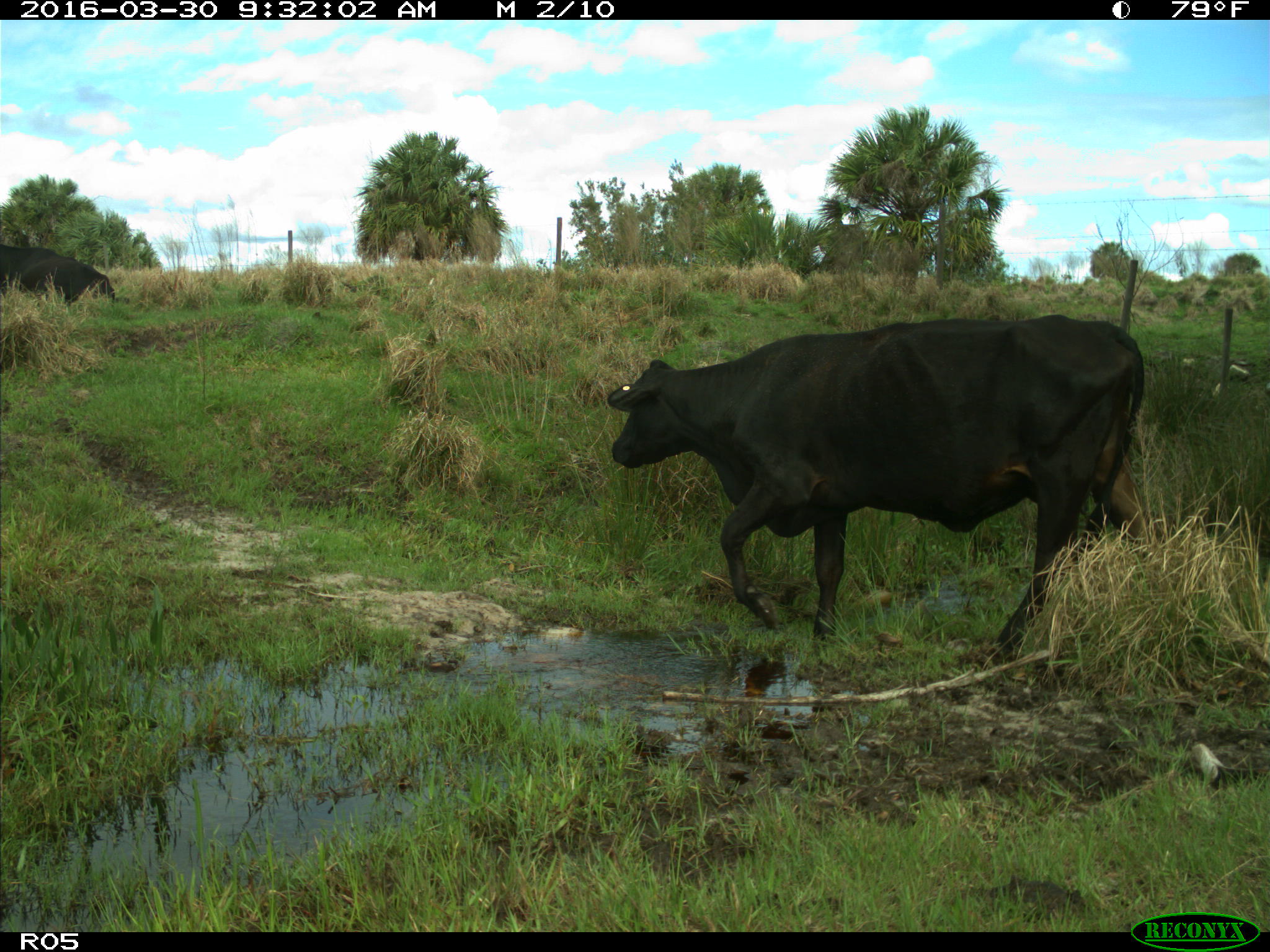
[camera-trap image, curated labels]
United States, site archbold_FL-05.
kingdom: Animalia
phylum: Chordata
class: Mammalia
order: Artiodactyla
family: Bovidae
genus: Bos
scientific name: Bos taurus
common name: domestic cow